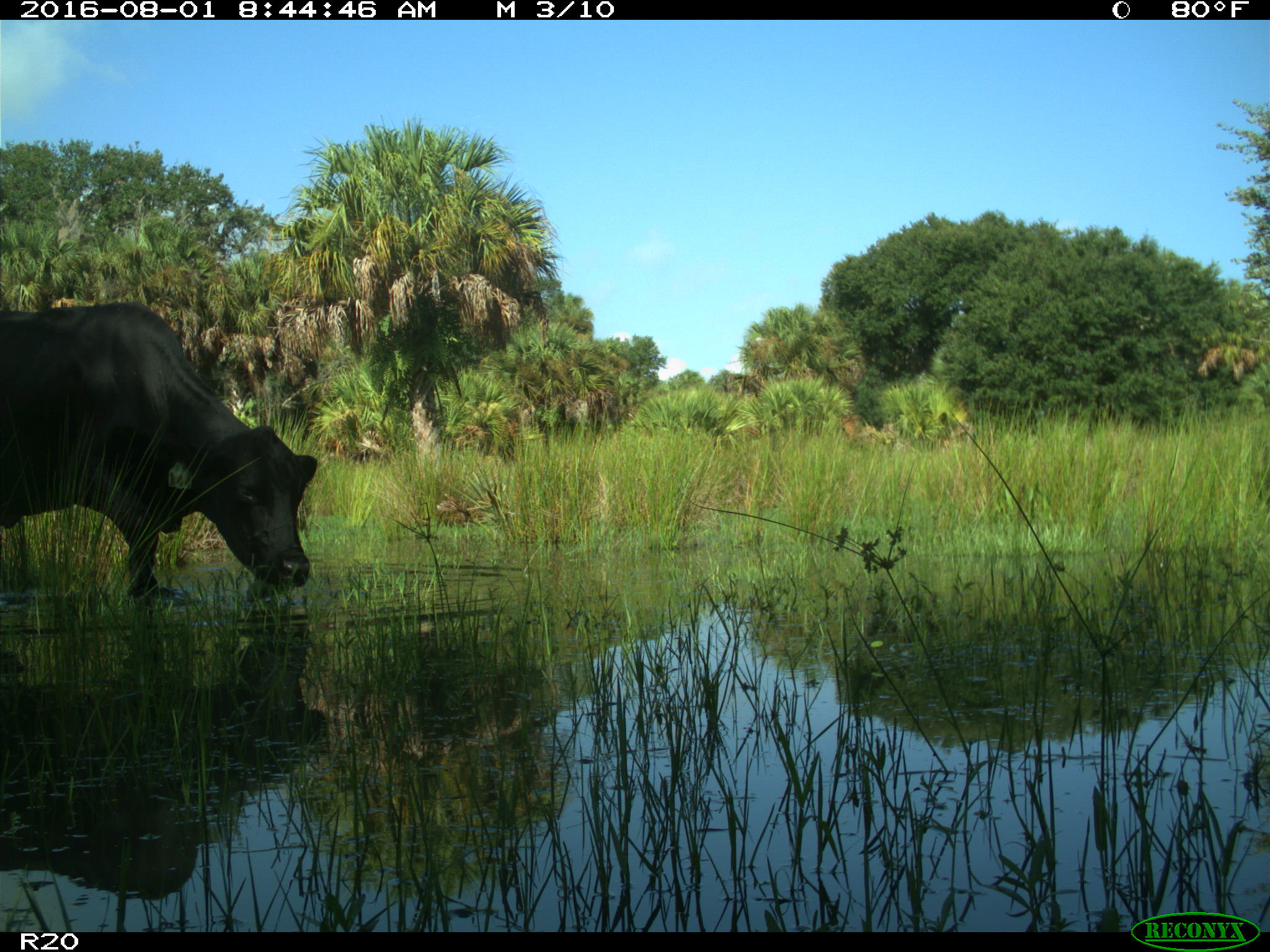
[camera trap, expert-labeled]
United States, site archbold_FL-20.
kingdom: Animalia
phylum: Chordata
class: Mammalia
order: Artiodactyla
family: Bovidae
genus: Bos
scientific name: Bos taurus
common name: domestic cow